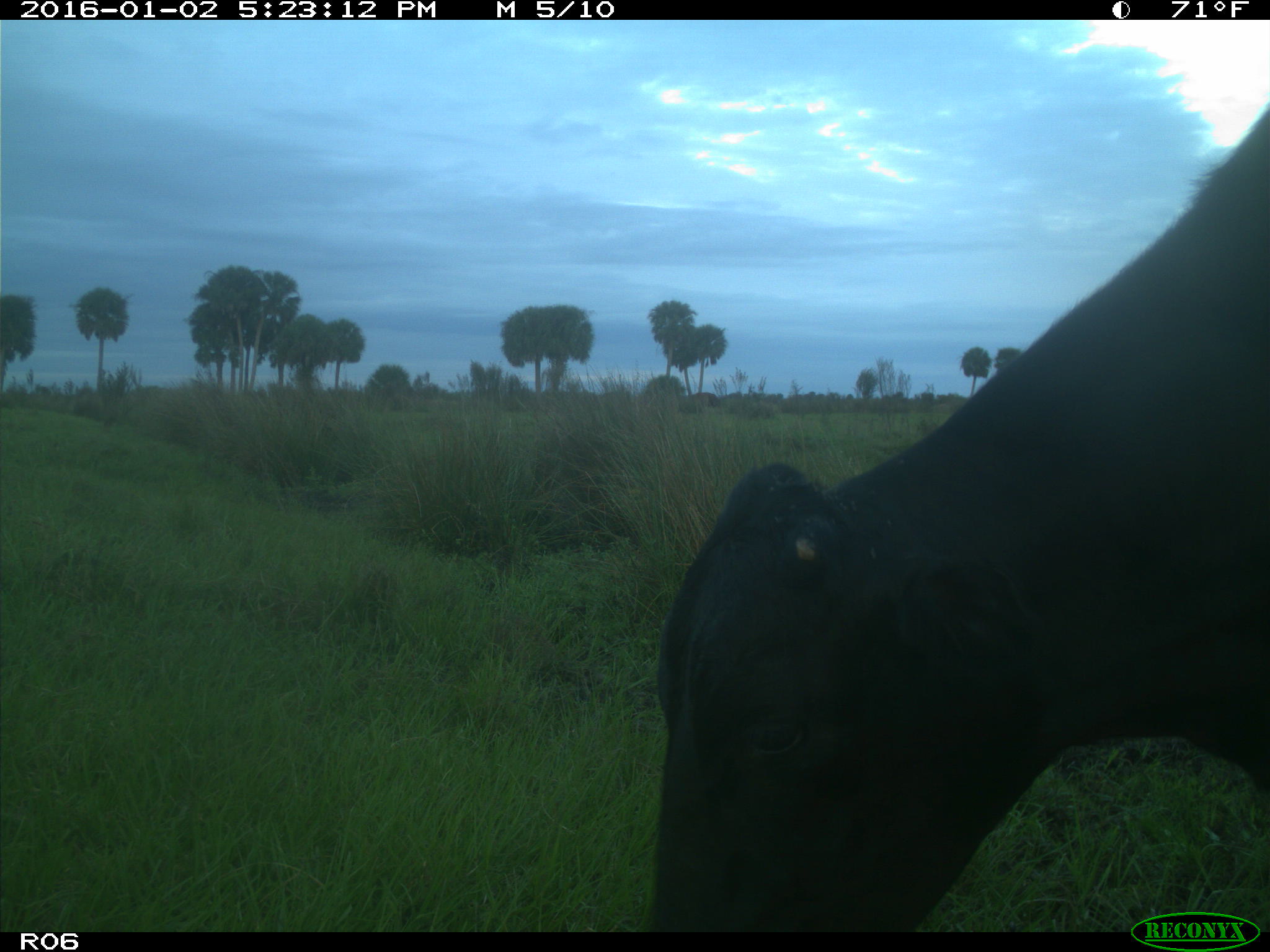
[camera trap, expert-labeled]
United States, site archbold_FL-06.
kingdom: Animalia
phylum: Chordata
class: Mammalia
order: Artiodactyla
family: Bovidae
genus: Bos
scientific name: Bos taurus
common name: domestic cow